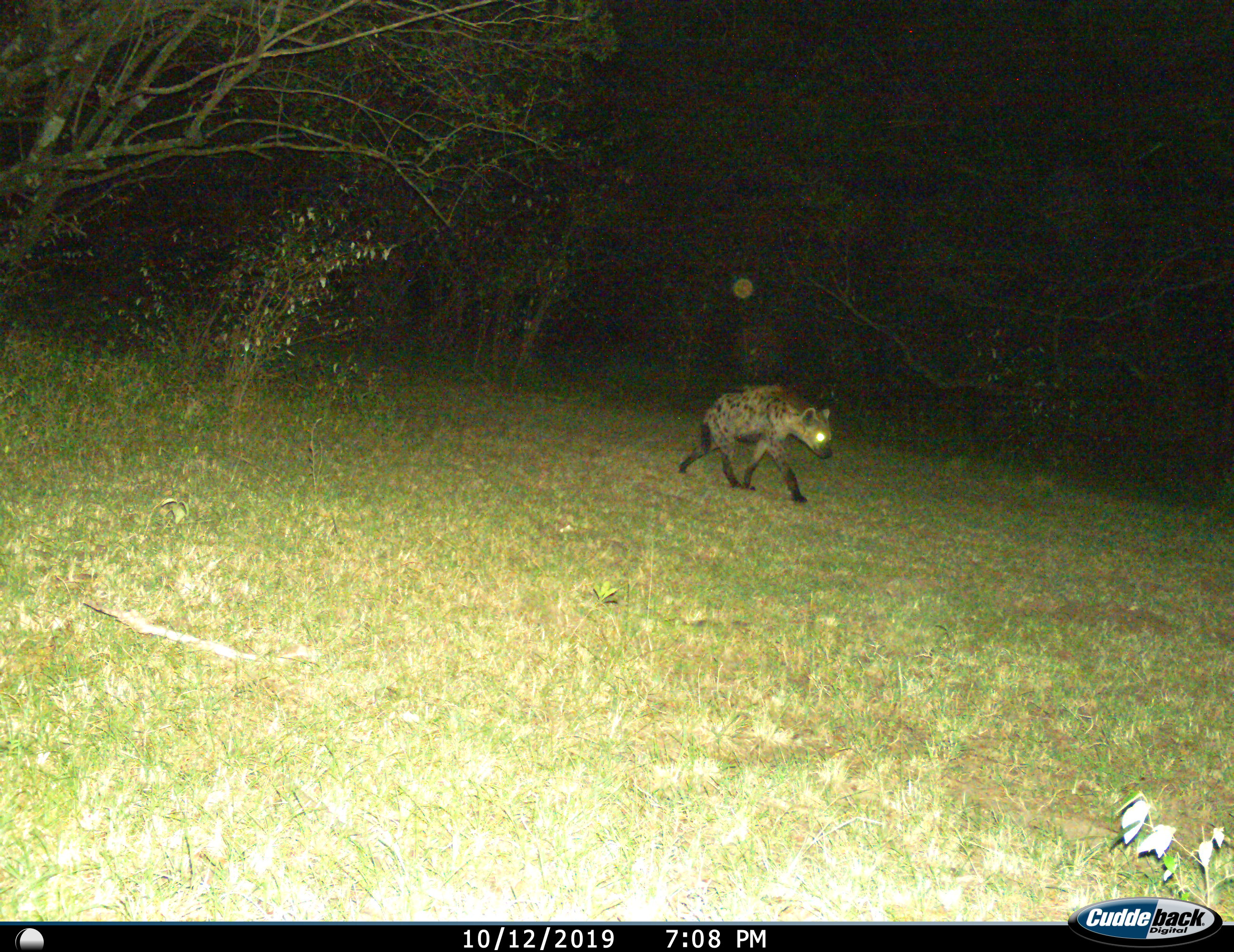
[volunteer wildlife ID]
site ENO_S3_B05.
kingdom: Animalia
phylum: Chordata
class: Mammalia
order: Carnivora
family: Hyaenidae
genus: Crocuta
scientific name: Crocuta crocuta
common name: spotted hyena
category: hyenaspotted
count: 1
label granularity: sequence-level